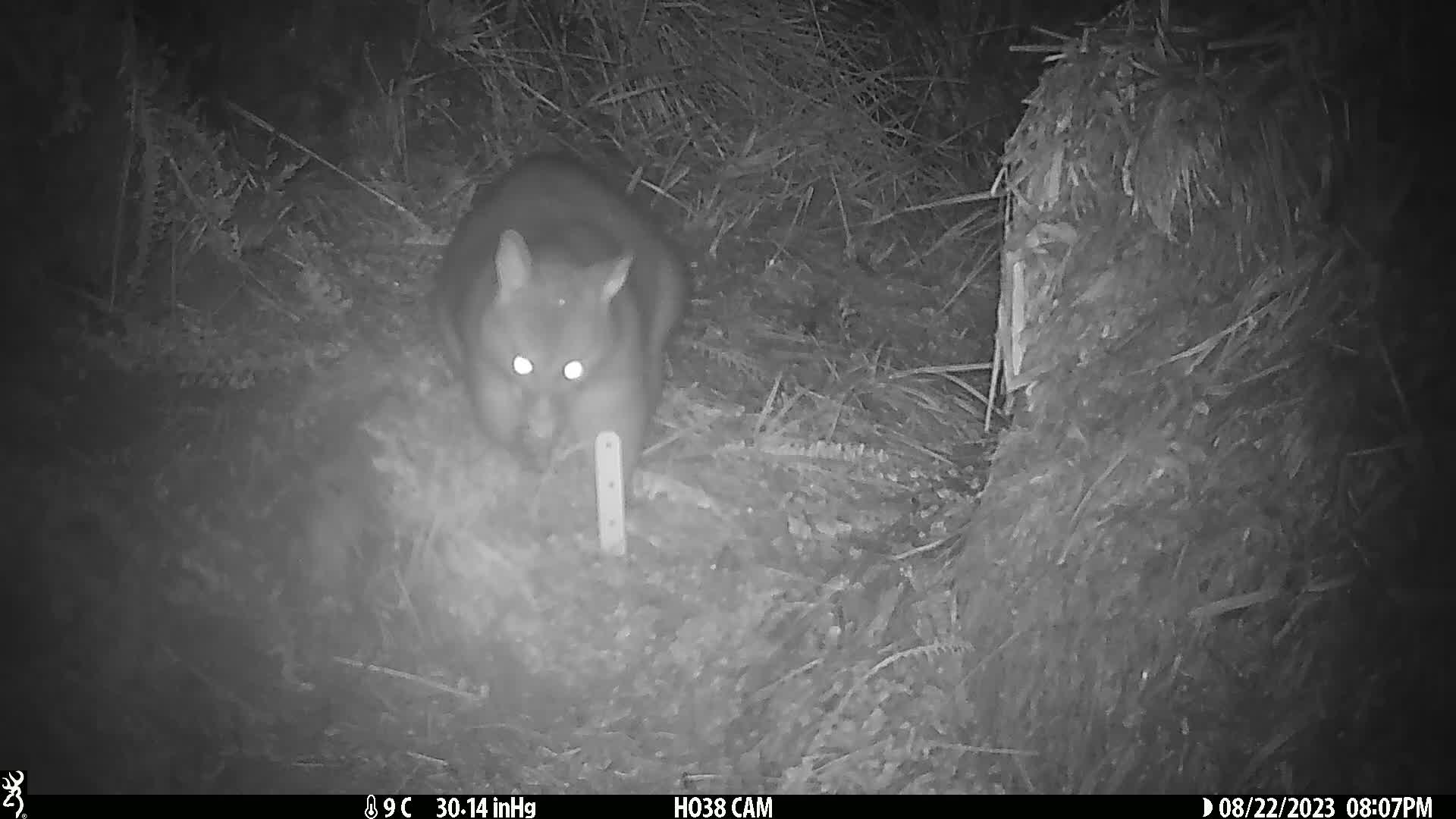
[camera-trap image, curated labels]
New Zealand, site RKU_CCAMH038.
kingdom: Animalia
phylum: Chordata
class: Mammalia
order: Diprotodontia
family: Phalangeridae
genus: Trichosurus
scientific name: Trichosurus vulpecula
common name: common brushtail possum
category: possum